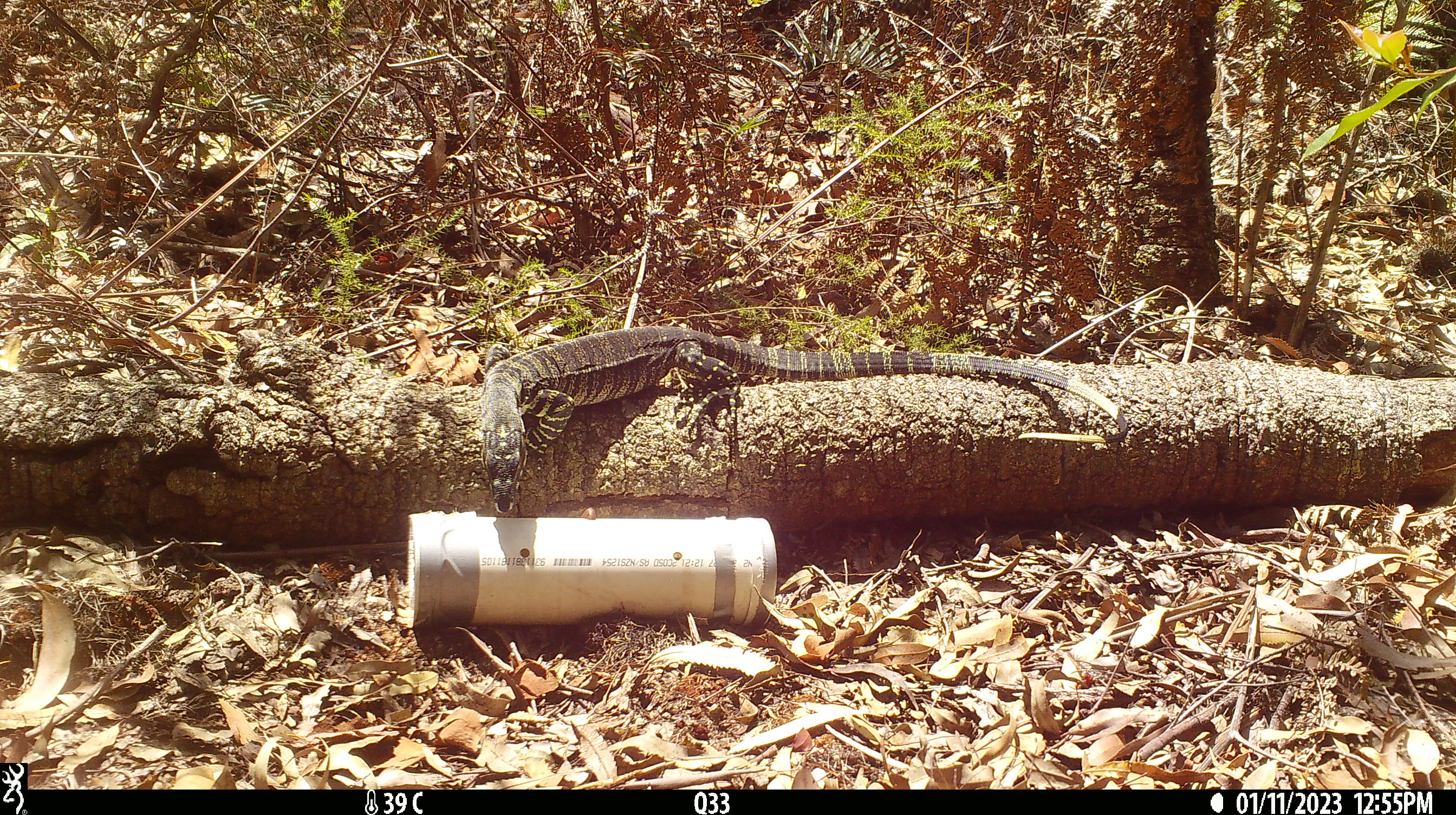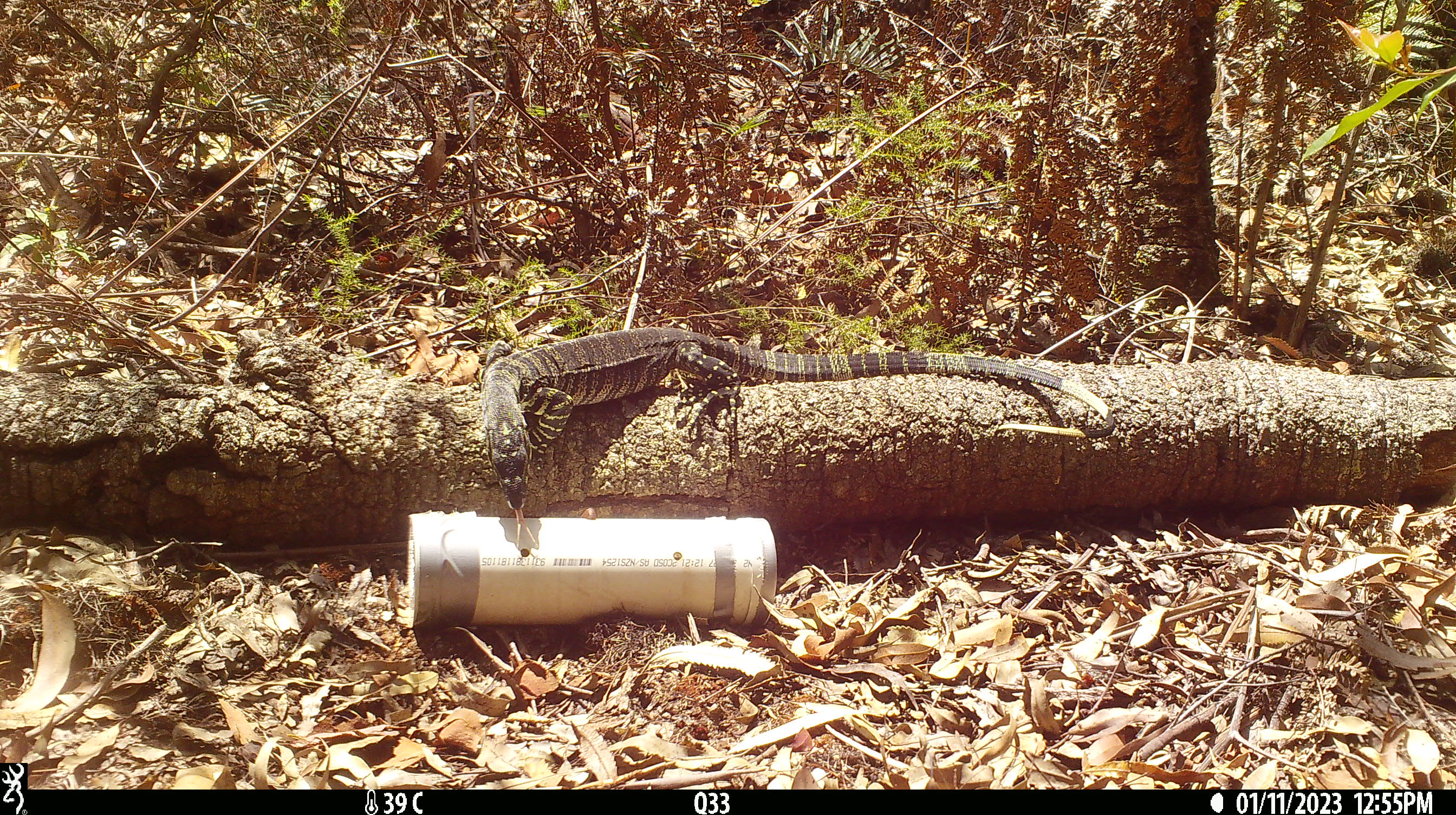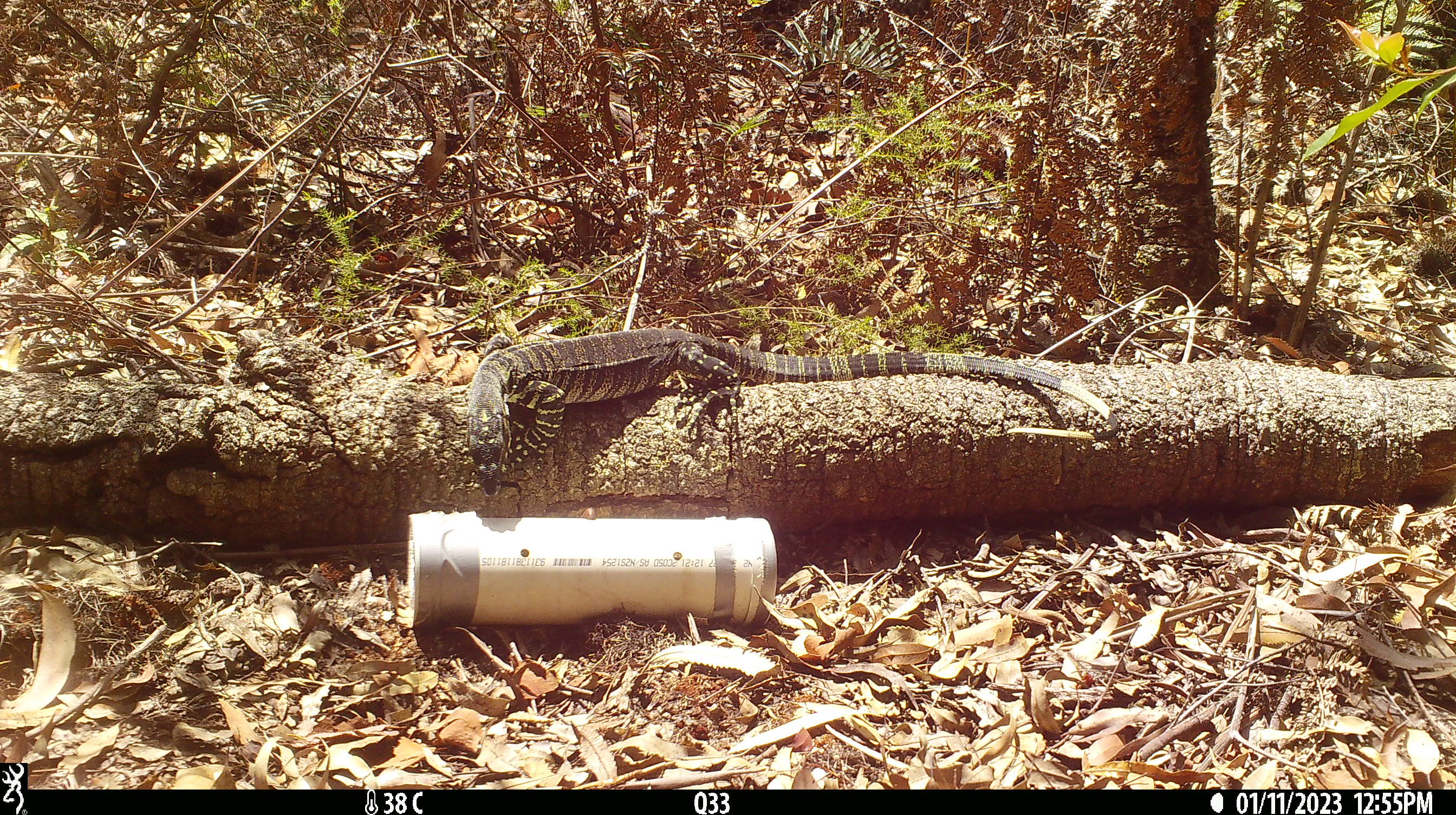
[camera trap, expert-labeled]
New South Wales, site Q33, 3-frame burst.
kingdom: Animalia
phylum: Chordata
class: Reptilia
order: Squamata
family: Varanidae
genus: Varanus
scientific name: Varanus varius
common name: lace monitor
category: goanna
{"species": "goanna (lace monitor) (Varanus varius)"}